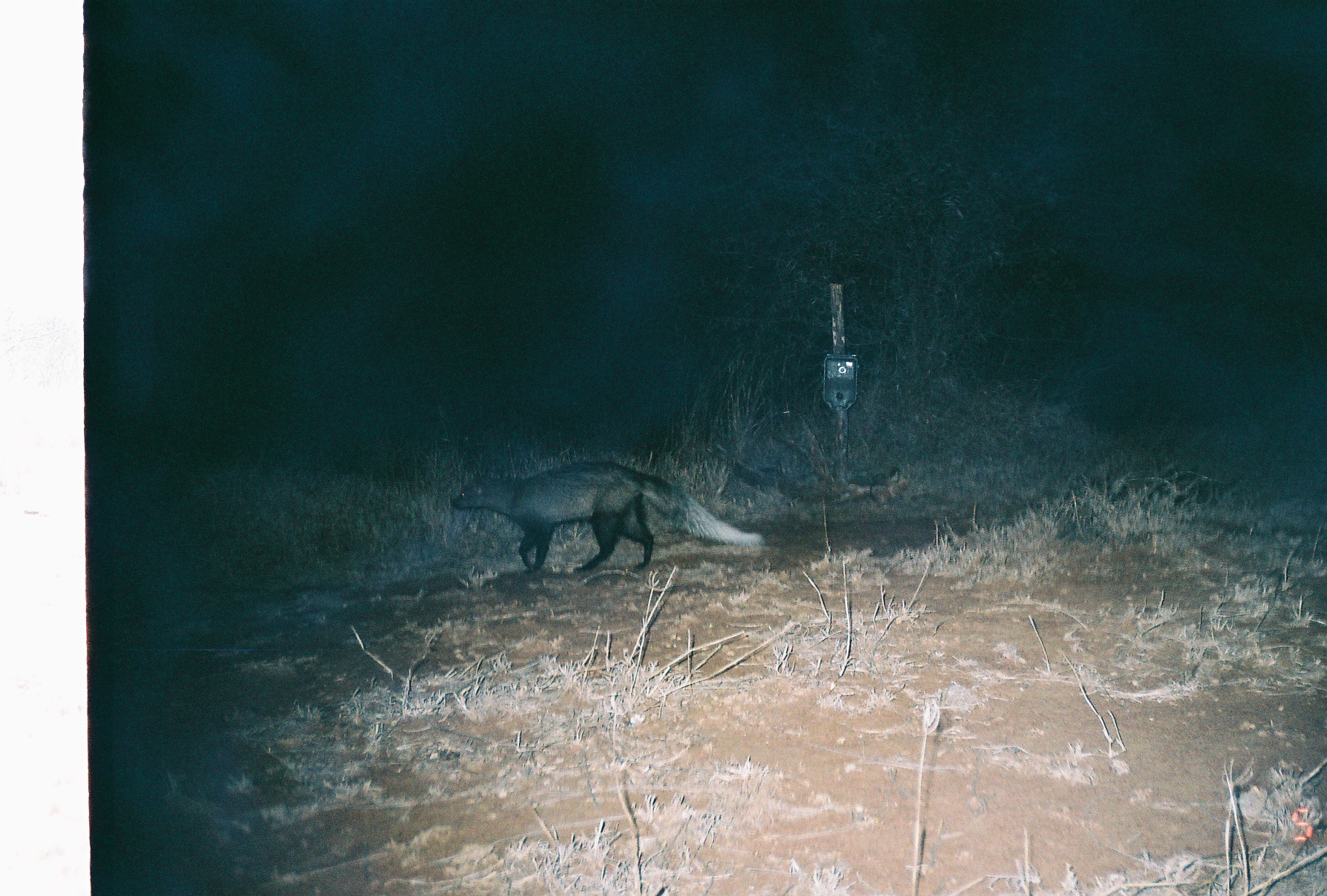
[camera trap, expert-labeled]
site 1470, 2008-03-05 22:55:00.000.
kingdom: Animalia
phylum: Chordata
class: Mammalia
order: Carnivora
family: Herpestidae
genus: Ichneumia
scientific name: Ichneumia albicauda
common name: white-tailed mongoose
Ichneumia albicauda (white-tailed mongoose), count 1.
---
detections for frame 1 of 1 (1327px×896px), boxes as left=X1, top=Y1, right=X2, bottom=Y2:
ichneumia albicauda: left=451, top=459, right=762, bottom=573